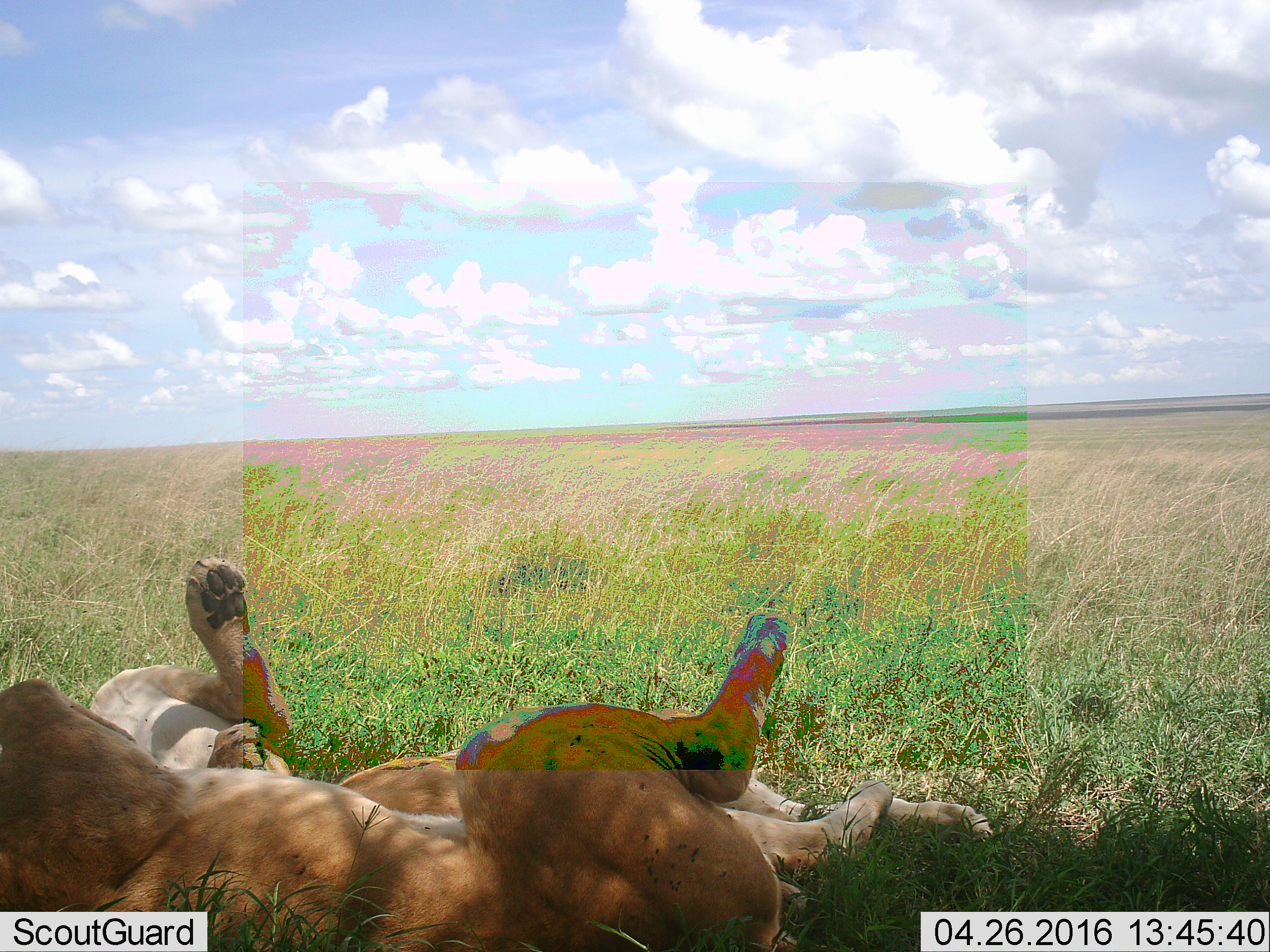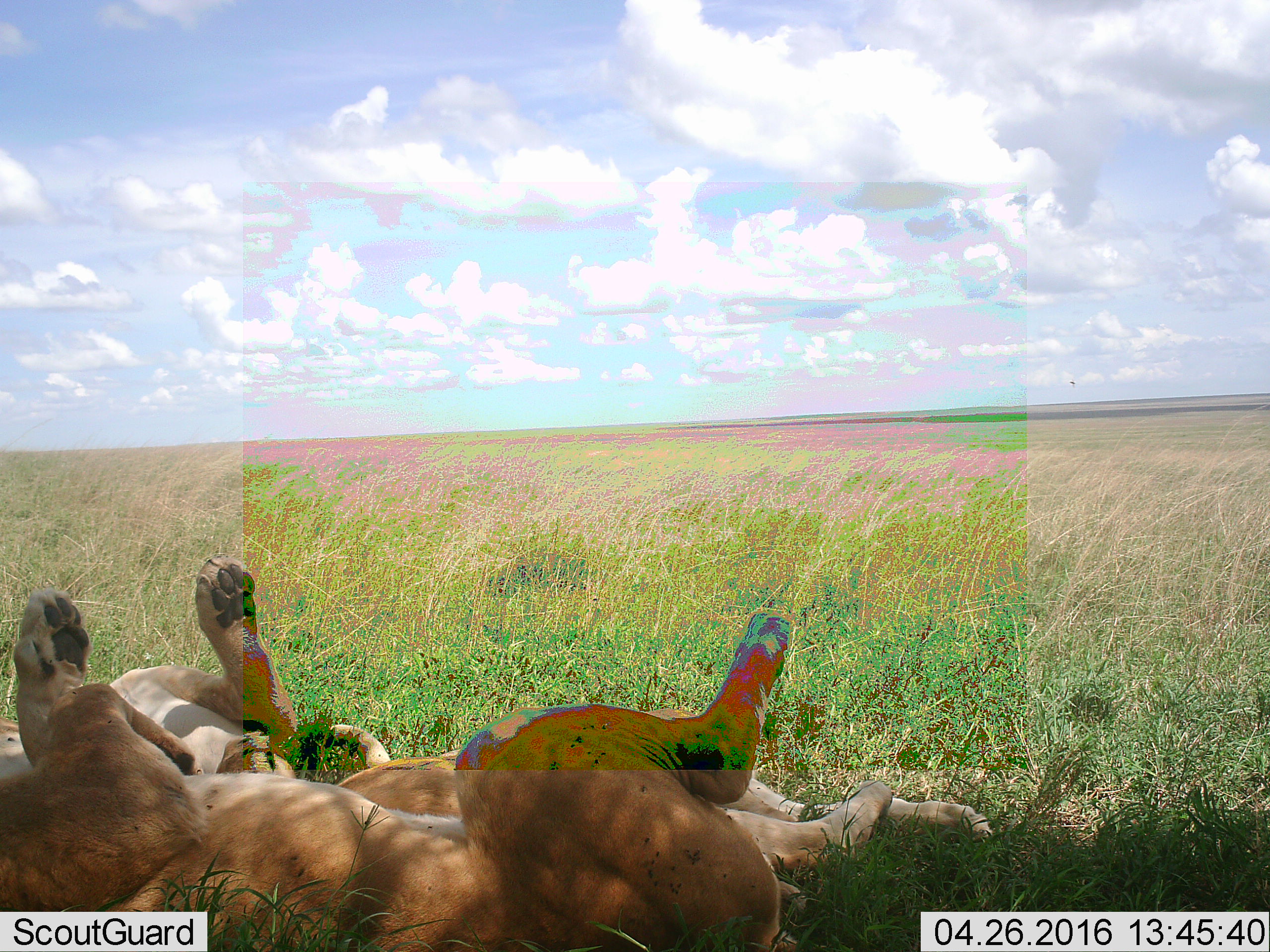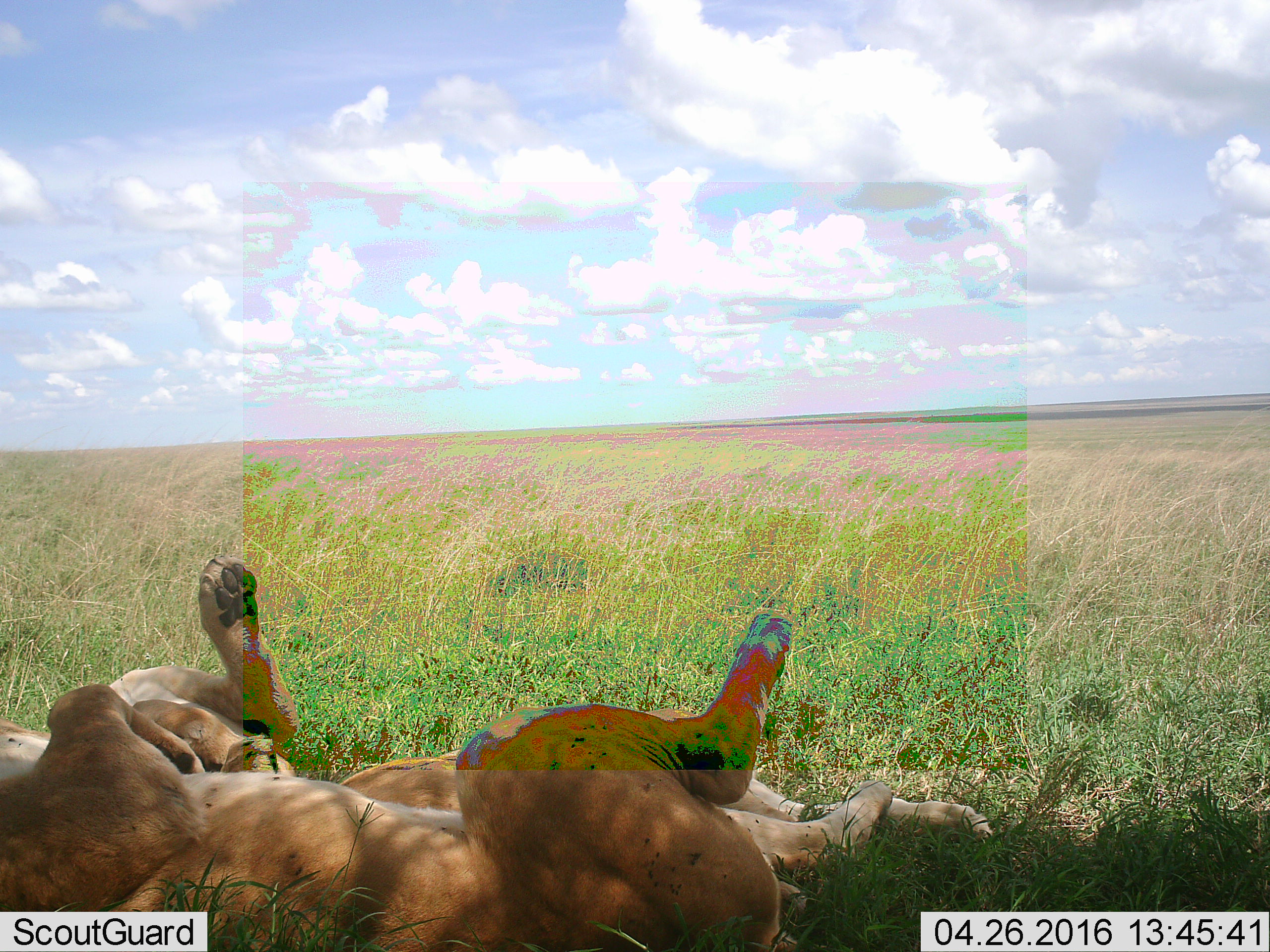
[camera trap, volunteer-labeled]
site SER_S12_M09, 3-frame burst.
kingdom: Animalia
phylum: Chordata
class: Mammalia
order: Carnivora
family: Felidae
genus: Panthera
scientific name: Panthera leo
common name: lion female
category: lionfemale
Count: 2.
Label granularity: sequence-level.